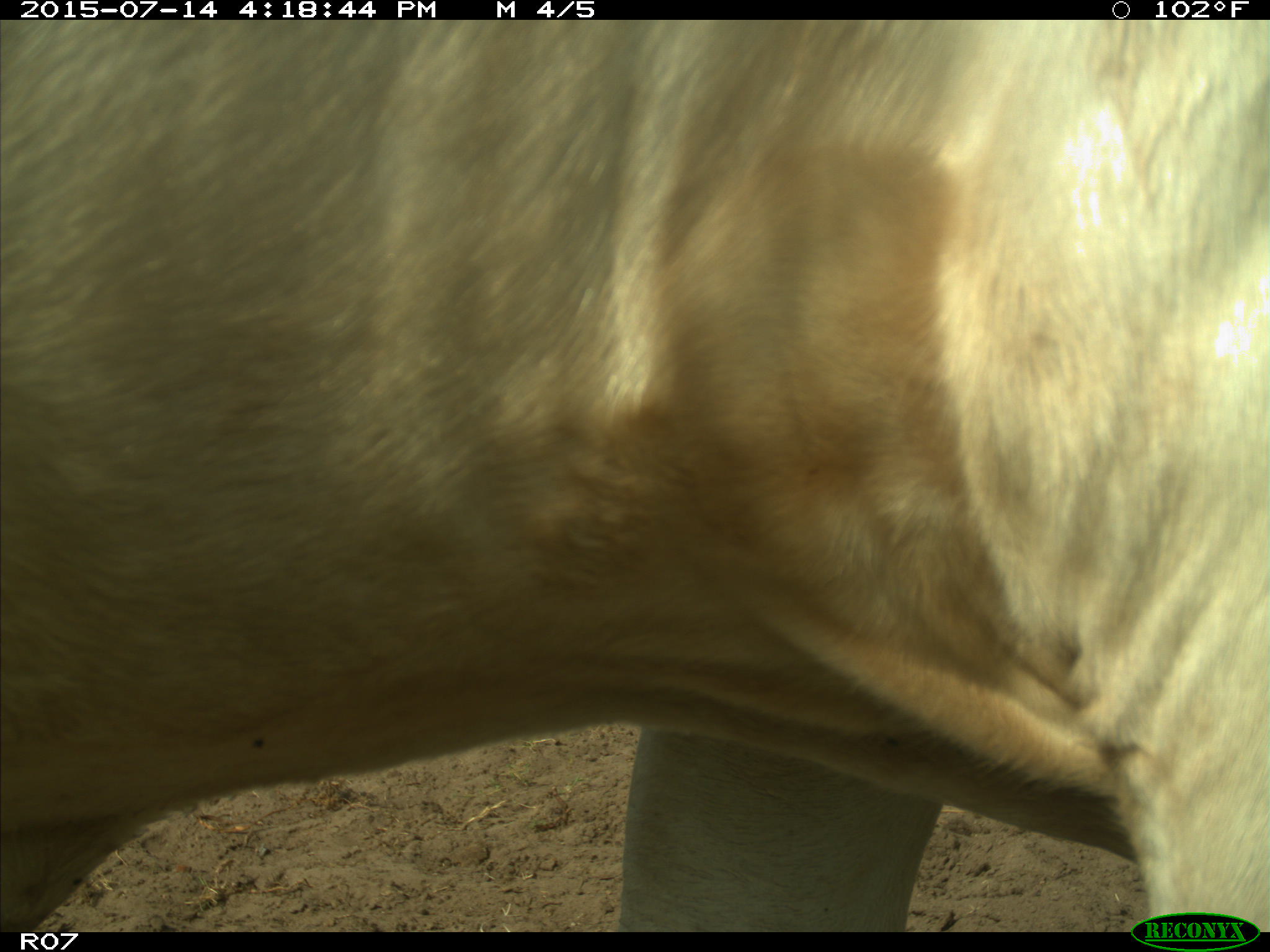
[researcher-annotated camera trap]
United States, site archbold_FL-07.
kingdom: Animalia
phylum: Chordata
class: Mammalia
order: Artiodactyla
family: Bovidae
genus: Bos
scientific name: Bos taurus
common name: domestic cow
Bos taurus (domestic cow).